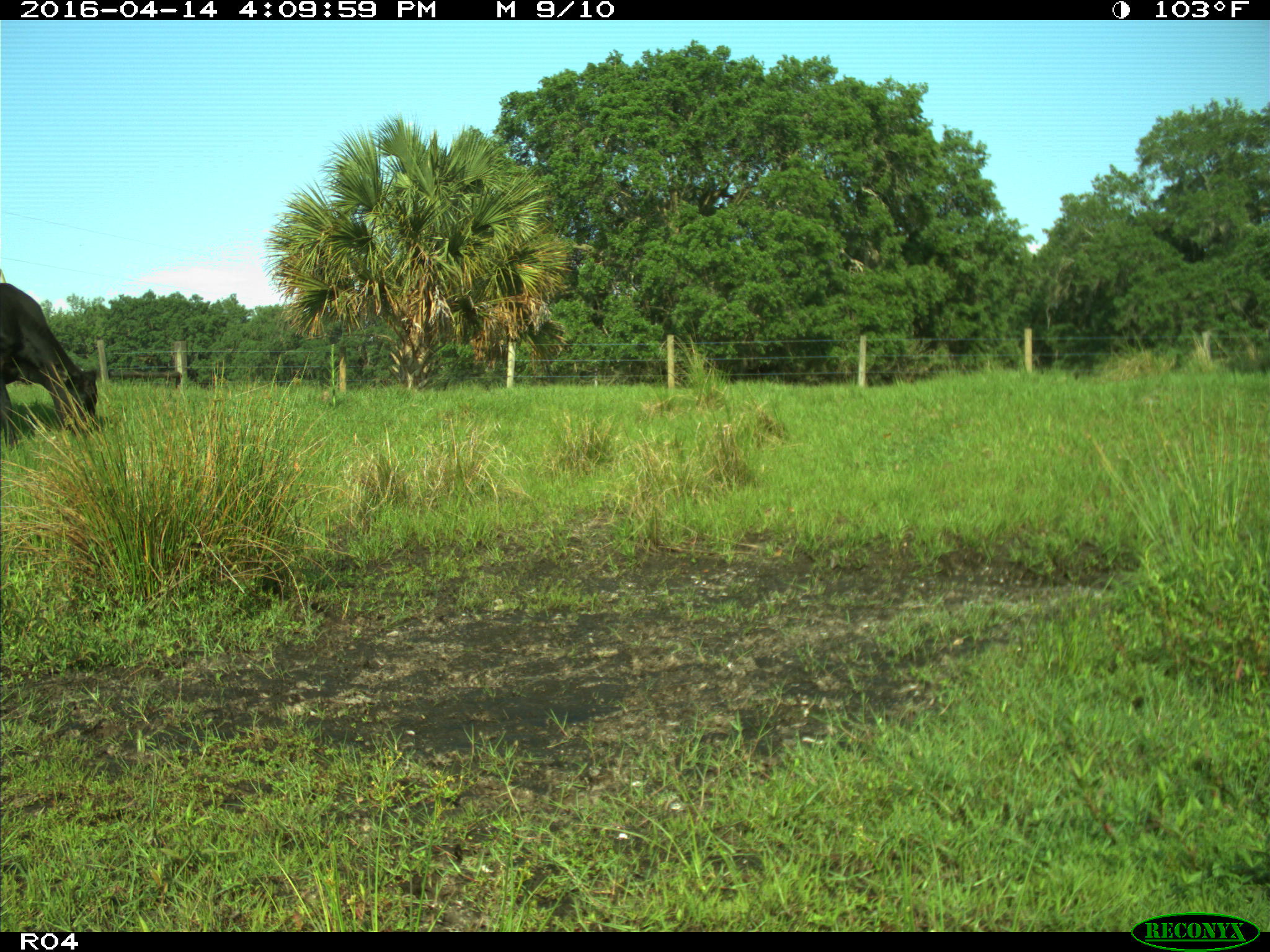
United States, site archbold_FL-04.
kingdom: Animalia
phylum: Chordata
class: Mammalia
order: Artiodactyla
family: Bovidae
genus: Bos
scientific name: Bos taurus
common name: domestic cow